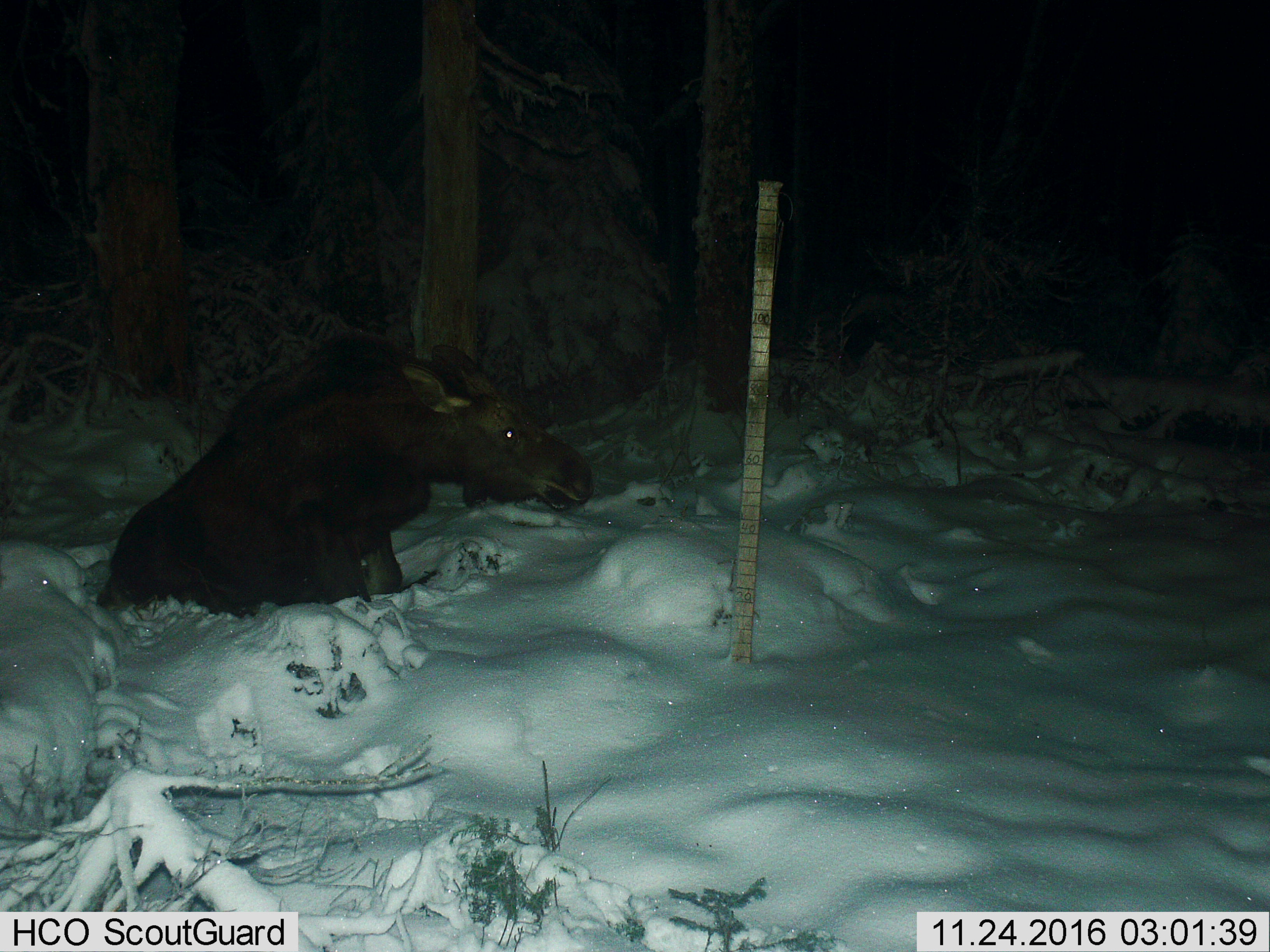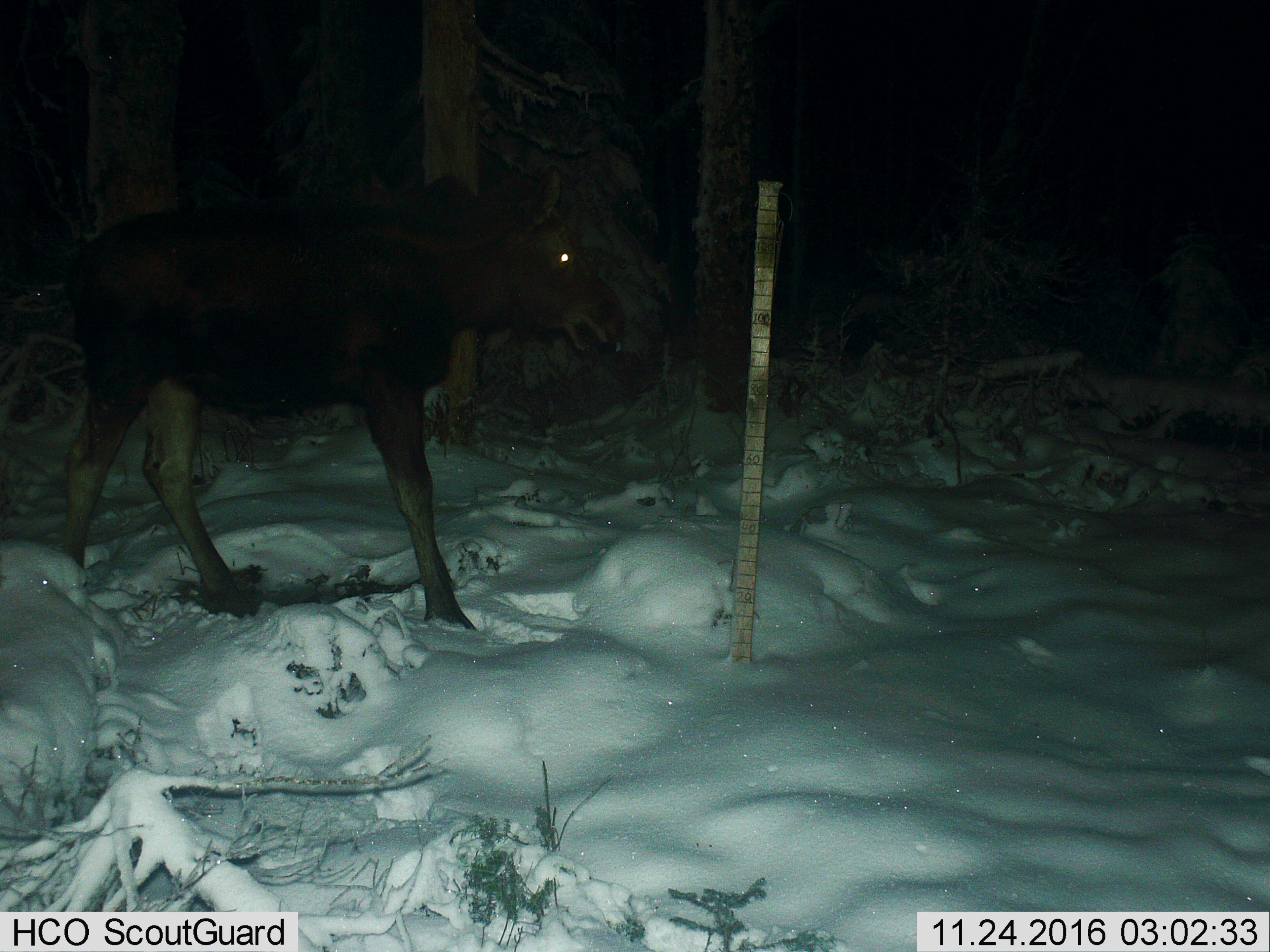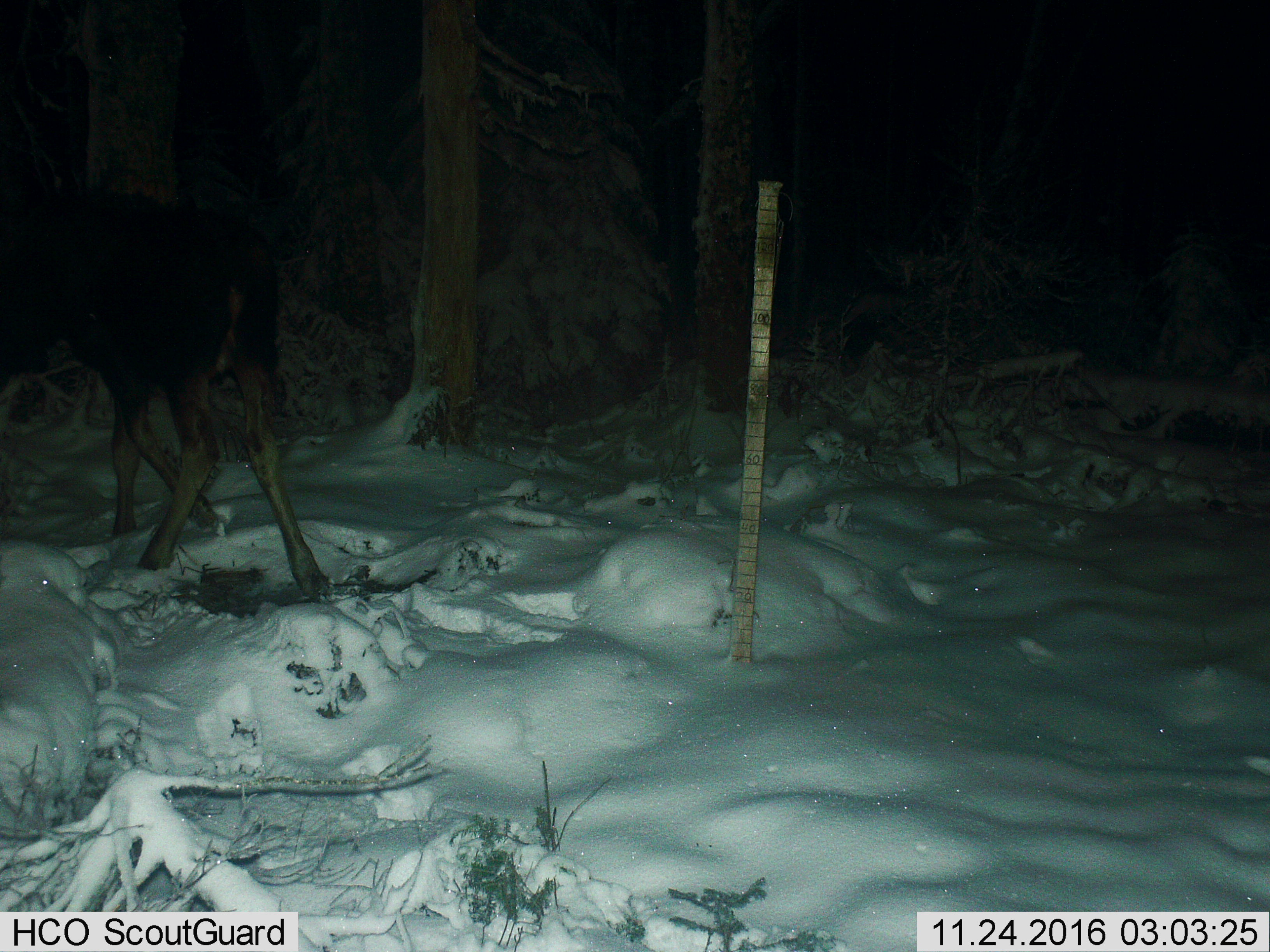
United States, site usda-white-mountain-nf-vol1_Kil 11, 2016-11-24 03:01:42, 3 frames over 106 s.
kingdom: Animalia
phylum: Chordata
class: Mammalia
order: Artiodactyla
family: Cervidae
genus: Alces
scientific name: Alces alces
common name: moose